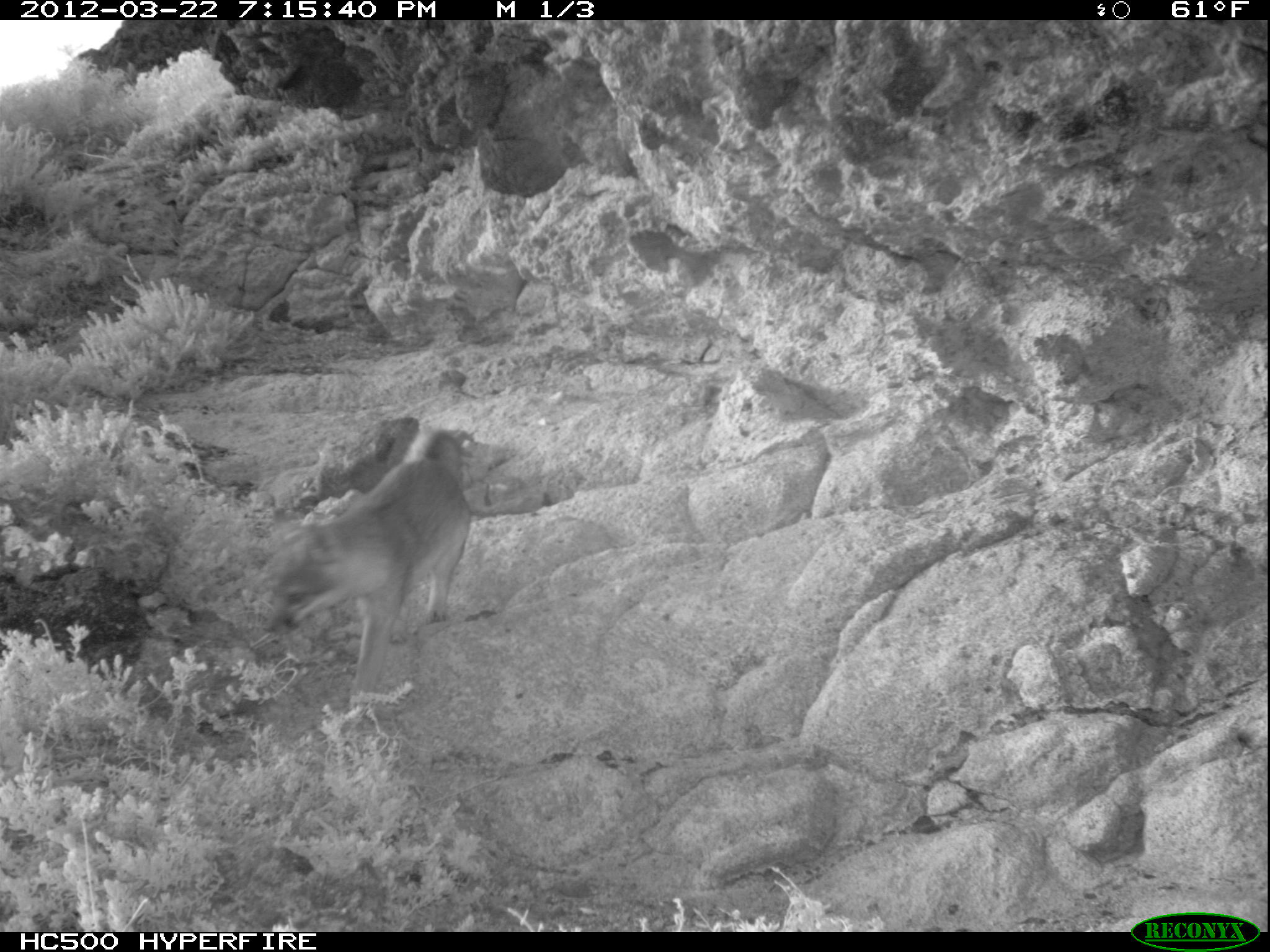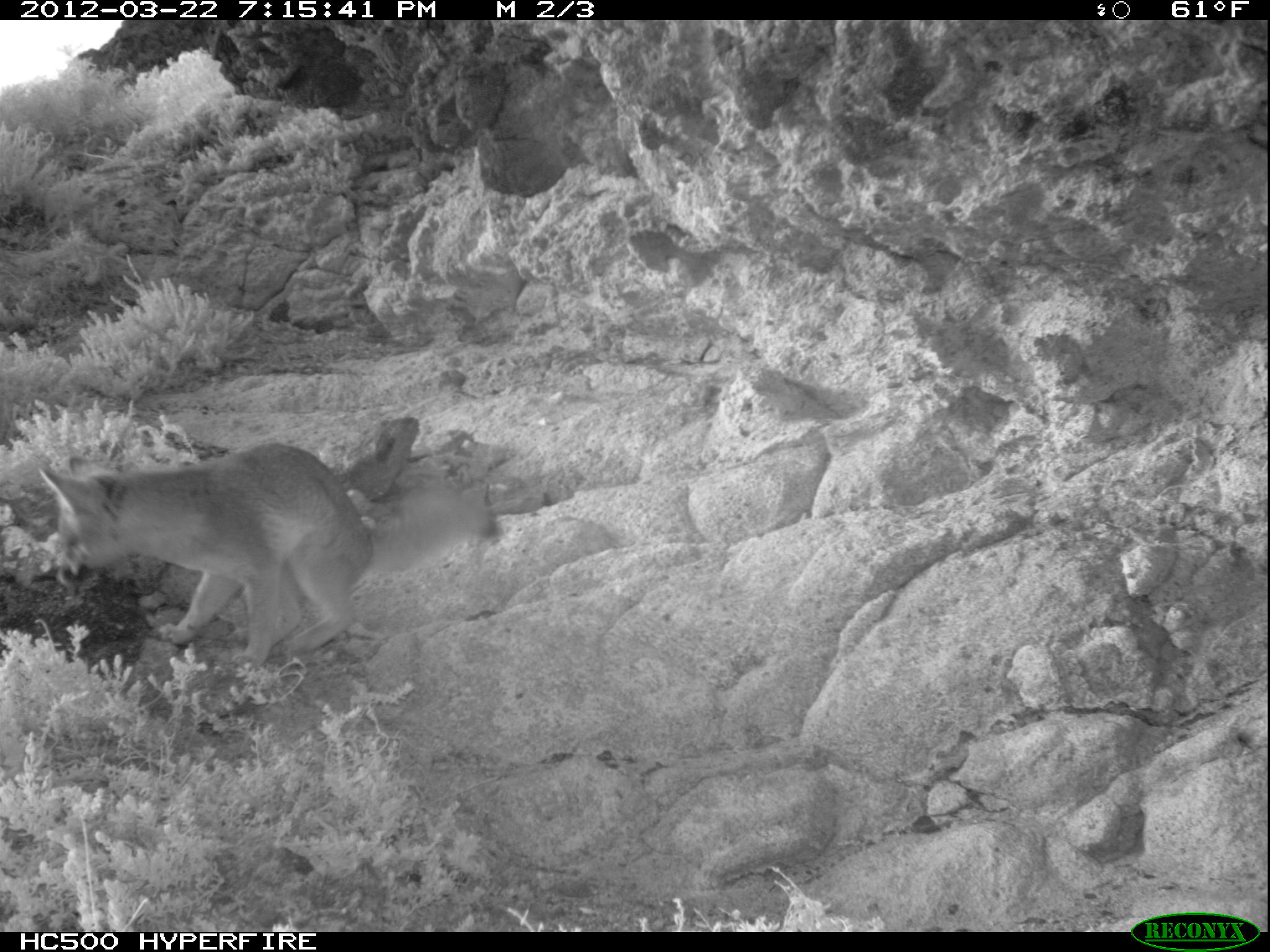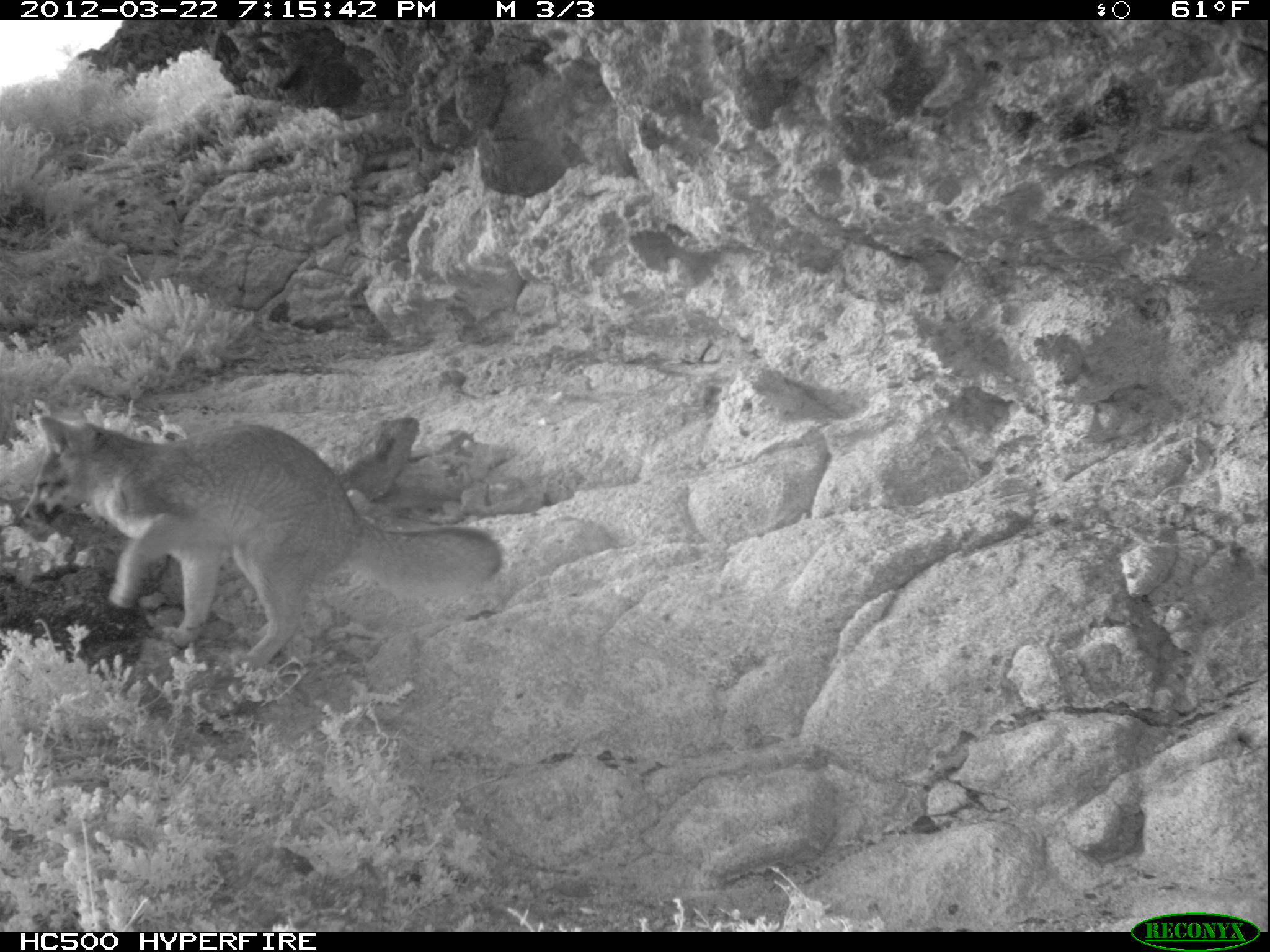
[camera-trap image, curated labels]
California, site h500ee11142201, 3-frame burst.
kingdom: Animalia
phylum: Chordata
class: Mammalia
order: Carnivora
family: Canidae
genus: Urocyon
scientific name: Urocyon littoralis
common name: island fox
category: fox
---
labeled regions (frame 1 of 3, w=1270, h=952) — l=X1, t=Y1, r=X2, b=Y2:
fox: l=262, t=411, r=476, b=707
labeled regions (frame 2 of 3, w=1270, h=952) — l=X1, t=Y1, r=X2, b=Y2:
fox: l=36, t=441, r=499, b=677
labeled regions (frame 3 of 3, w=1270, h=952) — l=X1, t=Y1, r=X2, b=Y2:
fox: l=21, t=416, r=502, b=669